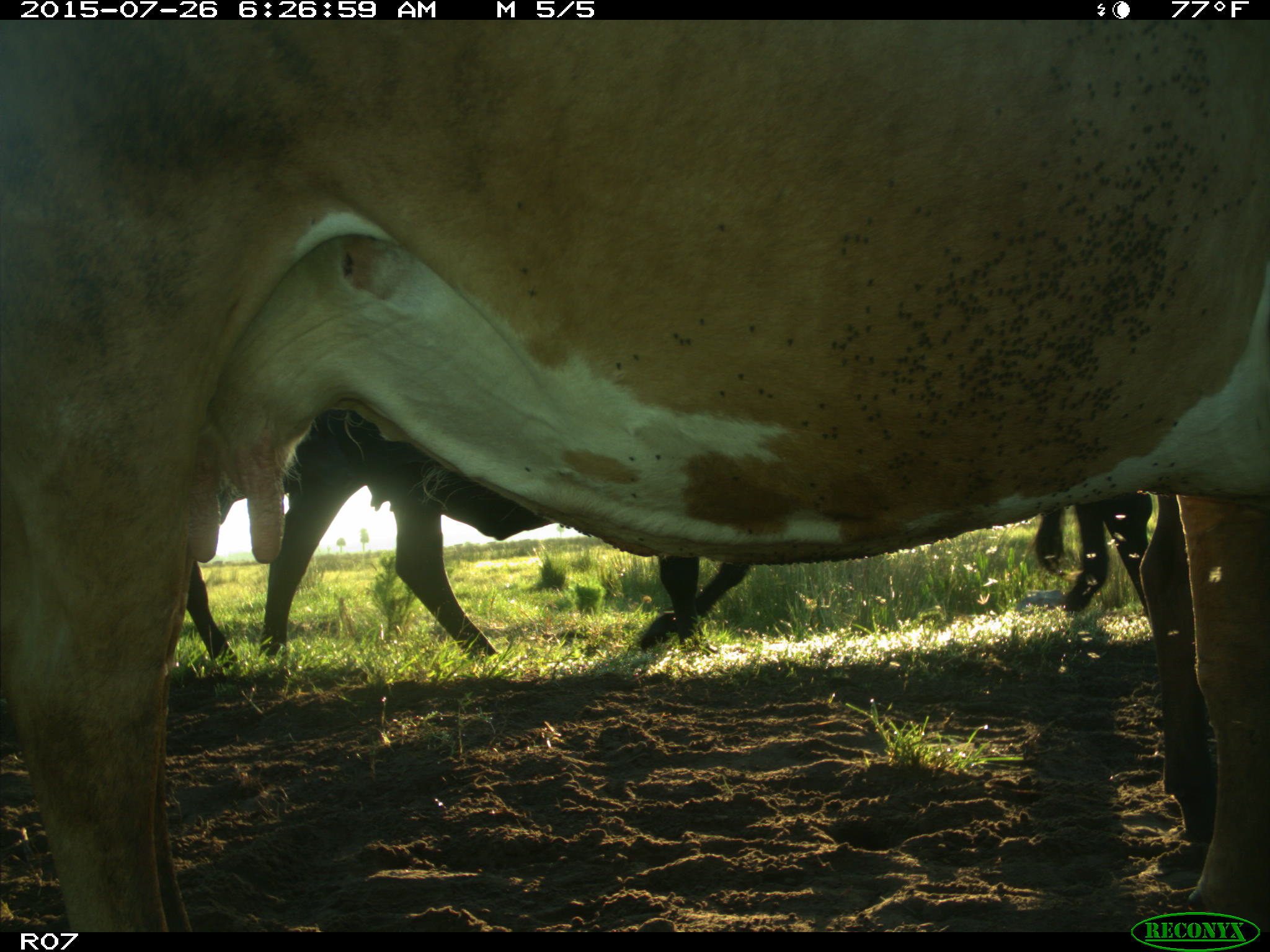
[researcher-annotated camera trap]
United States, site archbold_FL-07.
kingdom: Animalia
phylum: Chordata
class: Mammalia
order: Artiodactyla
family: Bovidae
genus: Bos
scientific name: Bos taurus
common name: domestic cow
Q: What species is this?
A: Bos taurus (domestic cow).